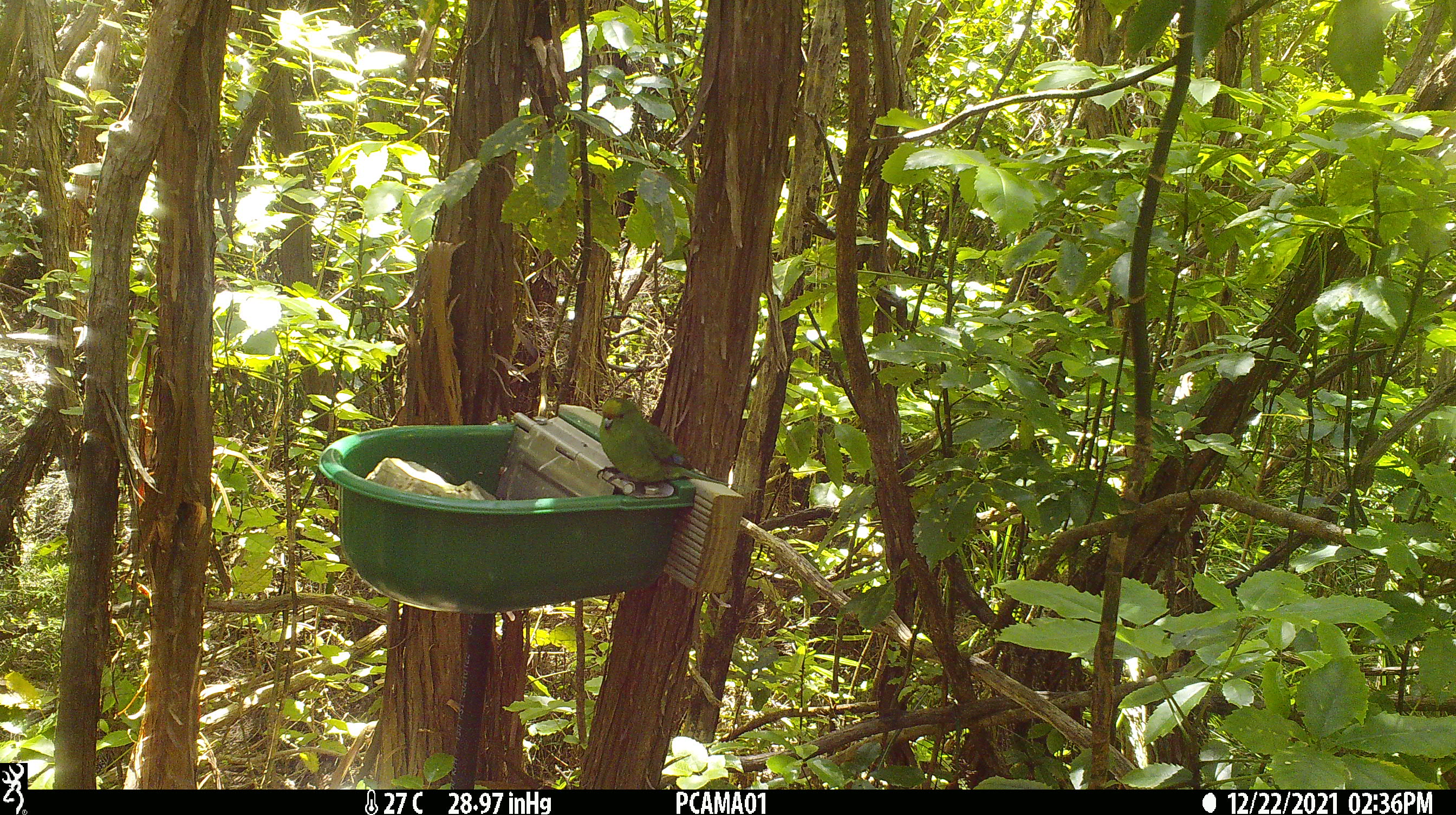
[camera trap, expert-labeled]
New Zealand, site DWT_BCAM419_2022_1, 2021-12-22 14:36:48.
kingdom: Animalia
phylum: Chordata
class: Aves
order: Psittaciformes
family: Psittaculidae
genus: Cyanoramphus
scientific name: Cyanoramphus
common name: parakeet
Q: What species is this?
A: Parakeet (Cyanoramphus).